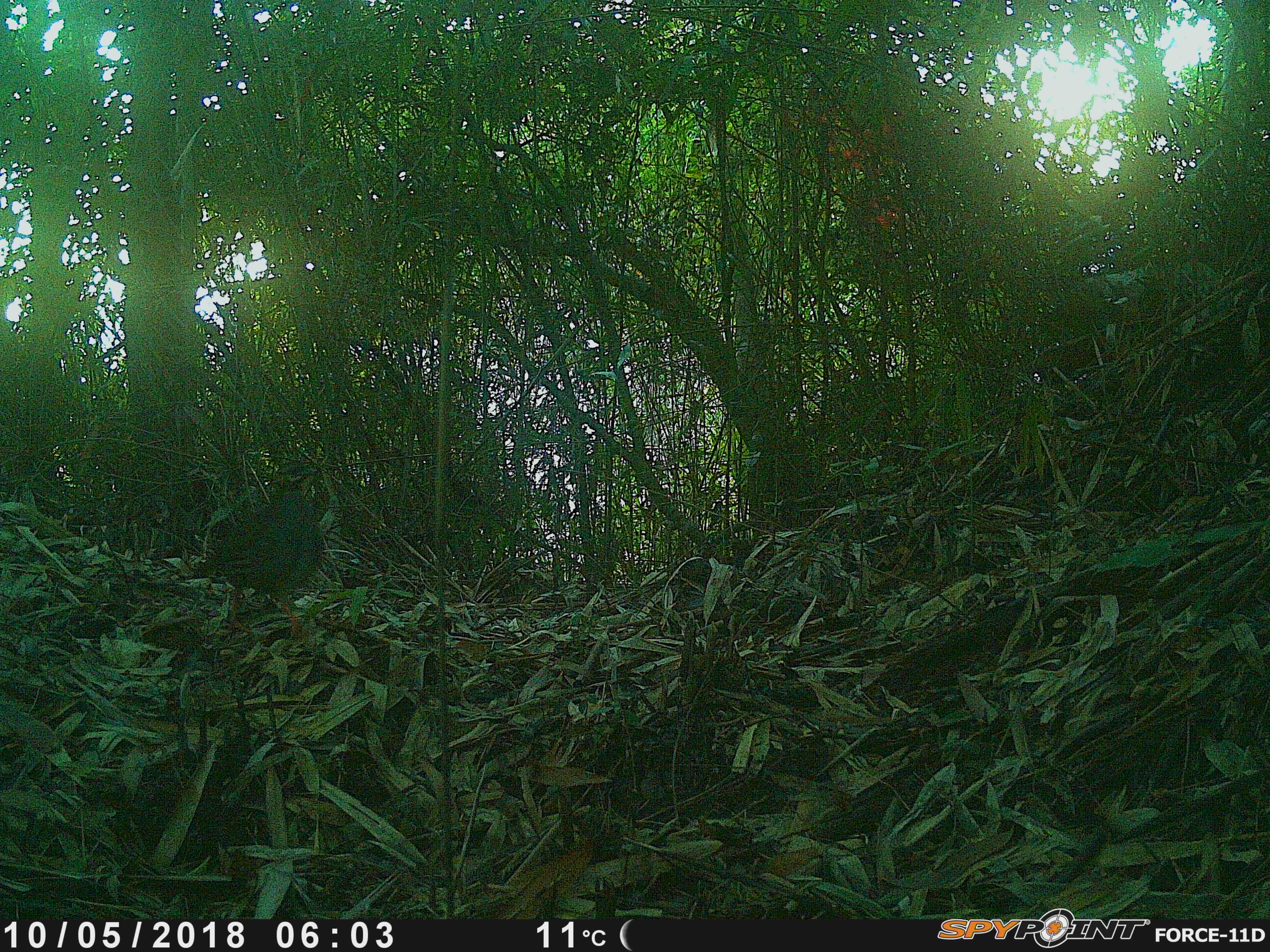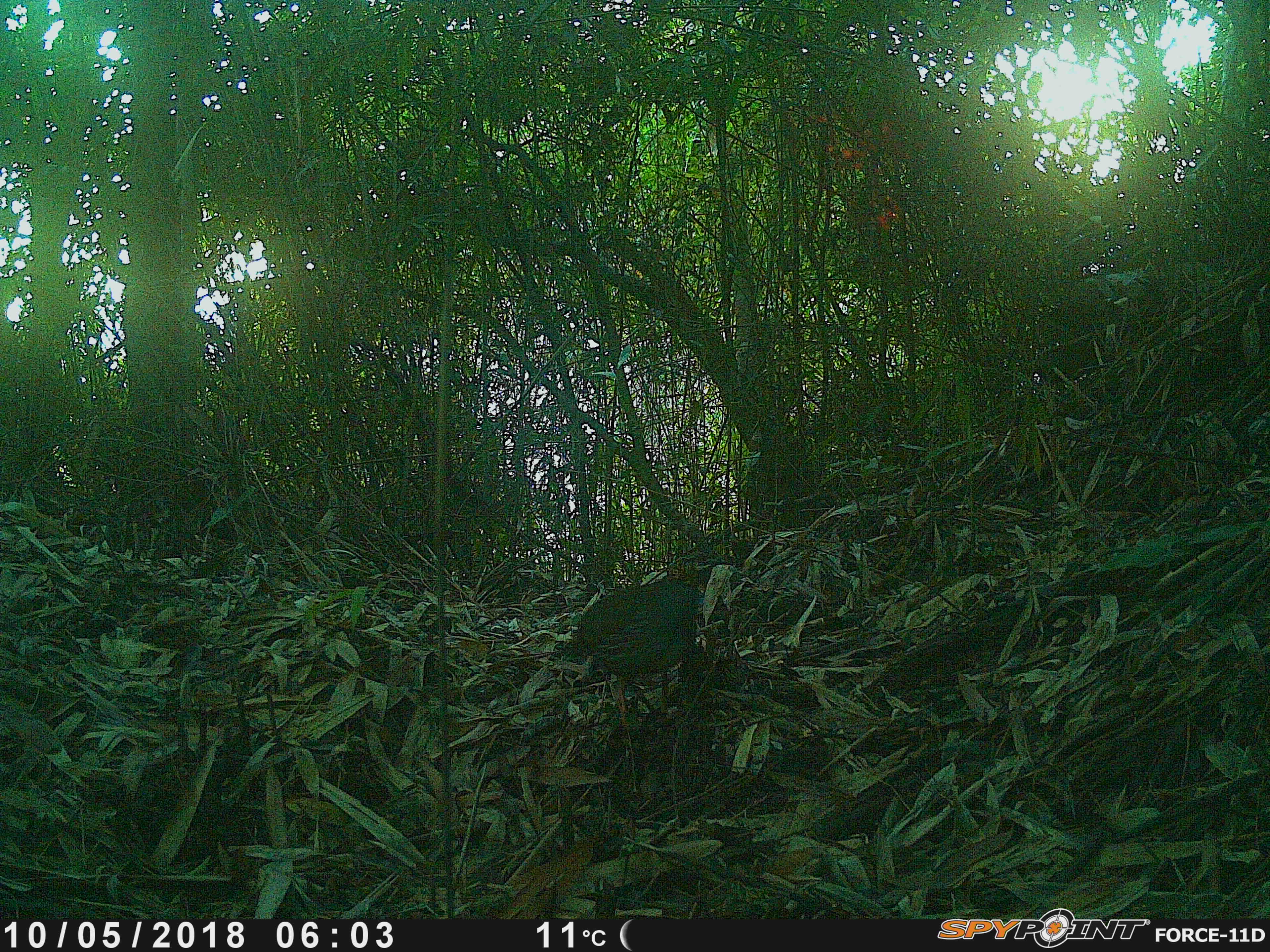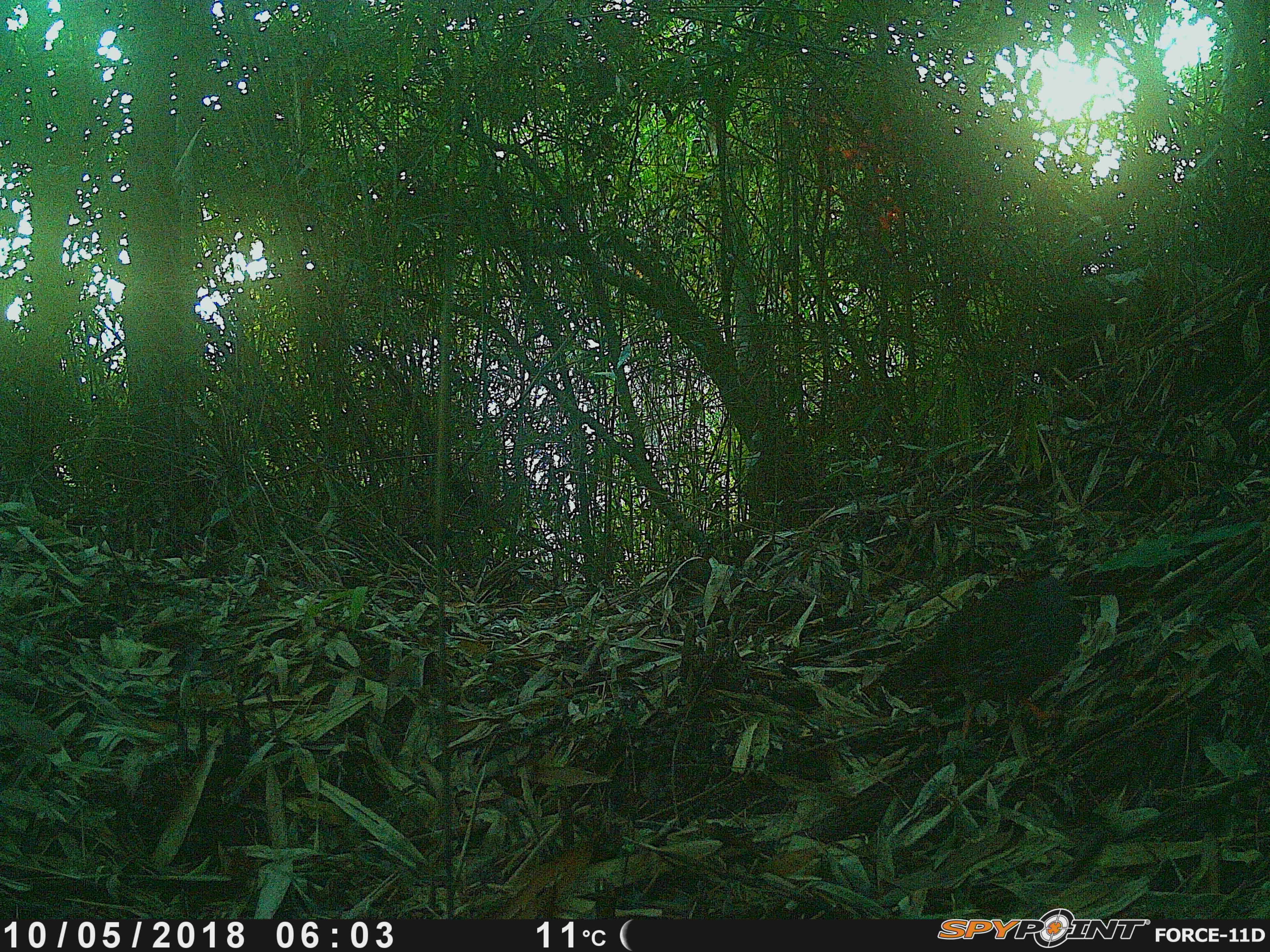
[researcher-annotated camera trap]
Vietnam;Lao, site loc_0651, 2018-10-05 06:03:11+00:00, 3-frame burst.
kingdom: Animalia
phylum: Chordata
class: Aves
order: Galliformes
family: Phasianidae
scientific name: Phasianidae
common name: partridge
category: unidentified partridge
Unidentified partridge (partridge) (Phasianidae). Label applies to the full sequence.